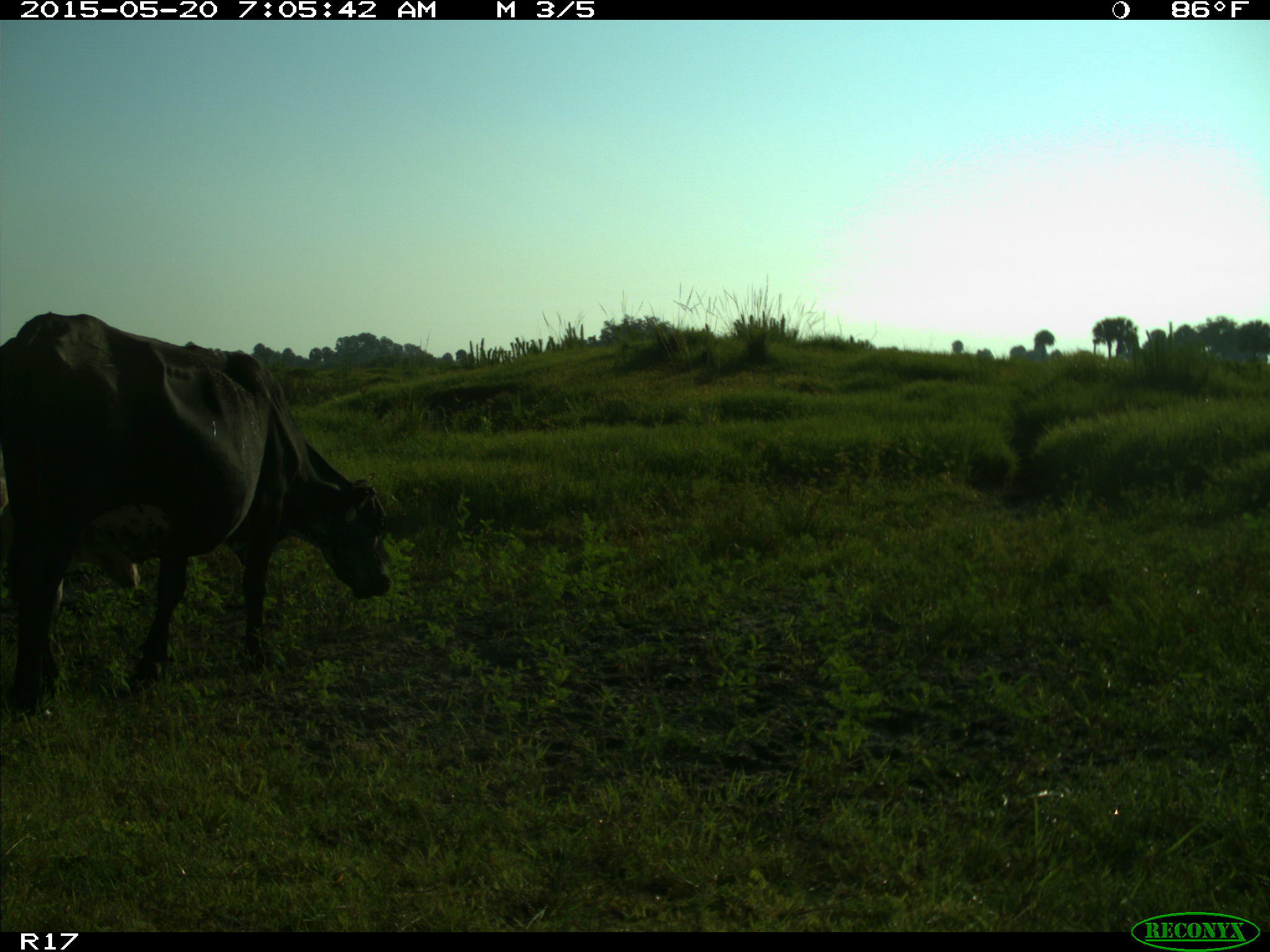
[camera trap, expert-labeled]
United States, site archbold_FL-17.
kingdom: Animalia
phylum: Chordata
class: Mammalia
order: Artiodactyla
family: Bovidae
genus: Bos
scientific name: Bos taurus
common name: domestic cow